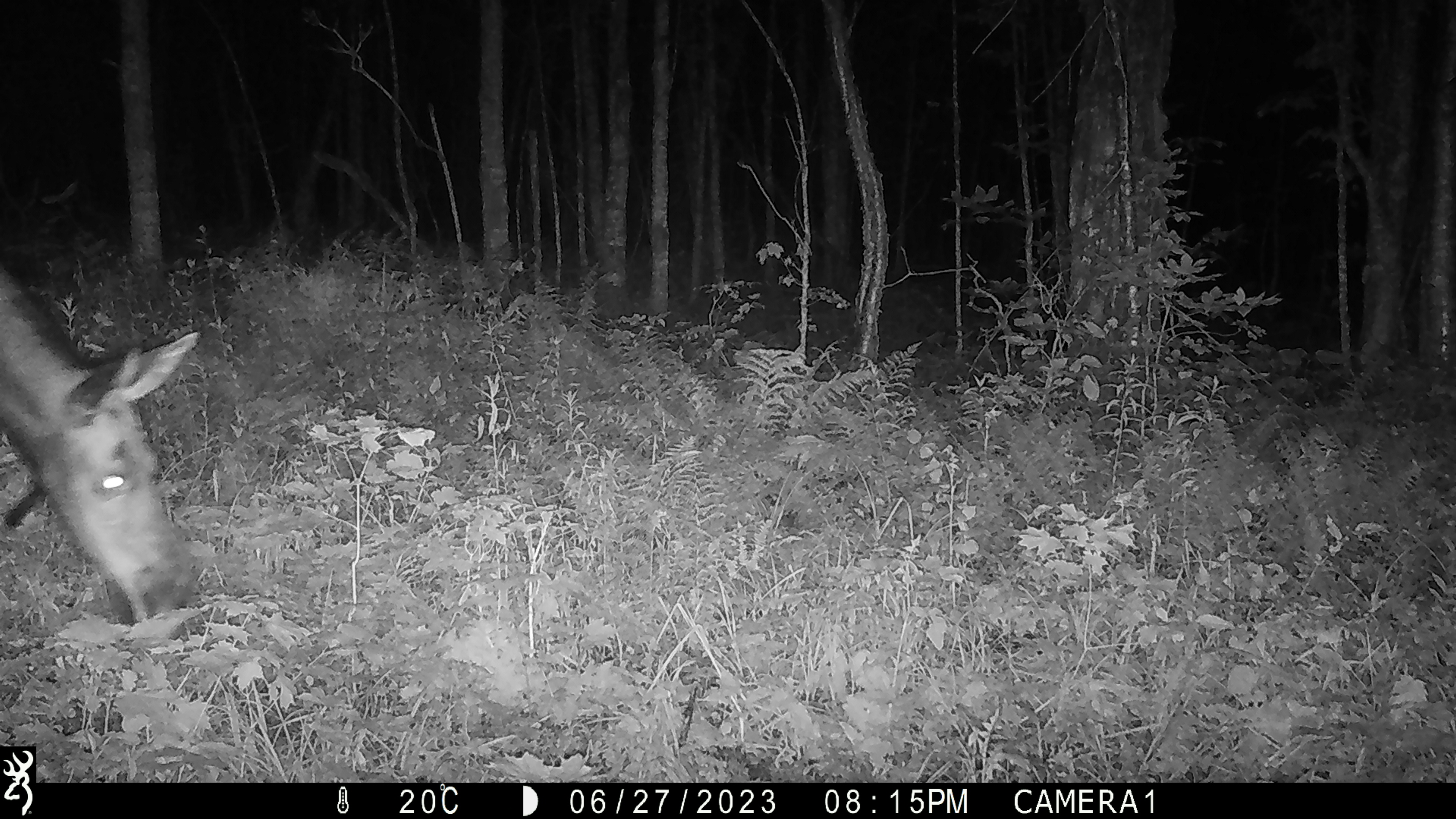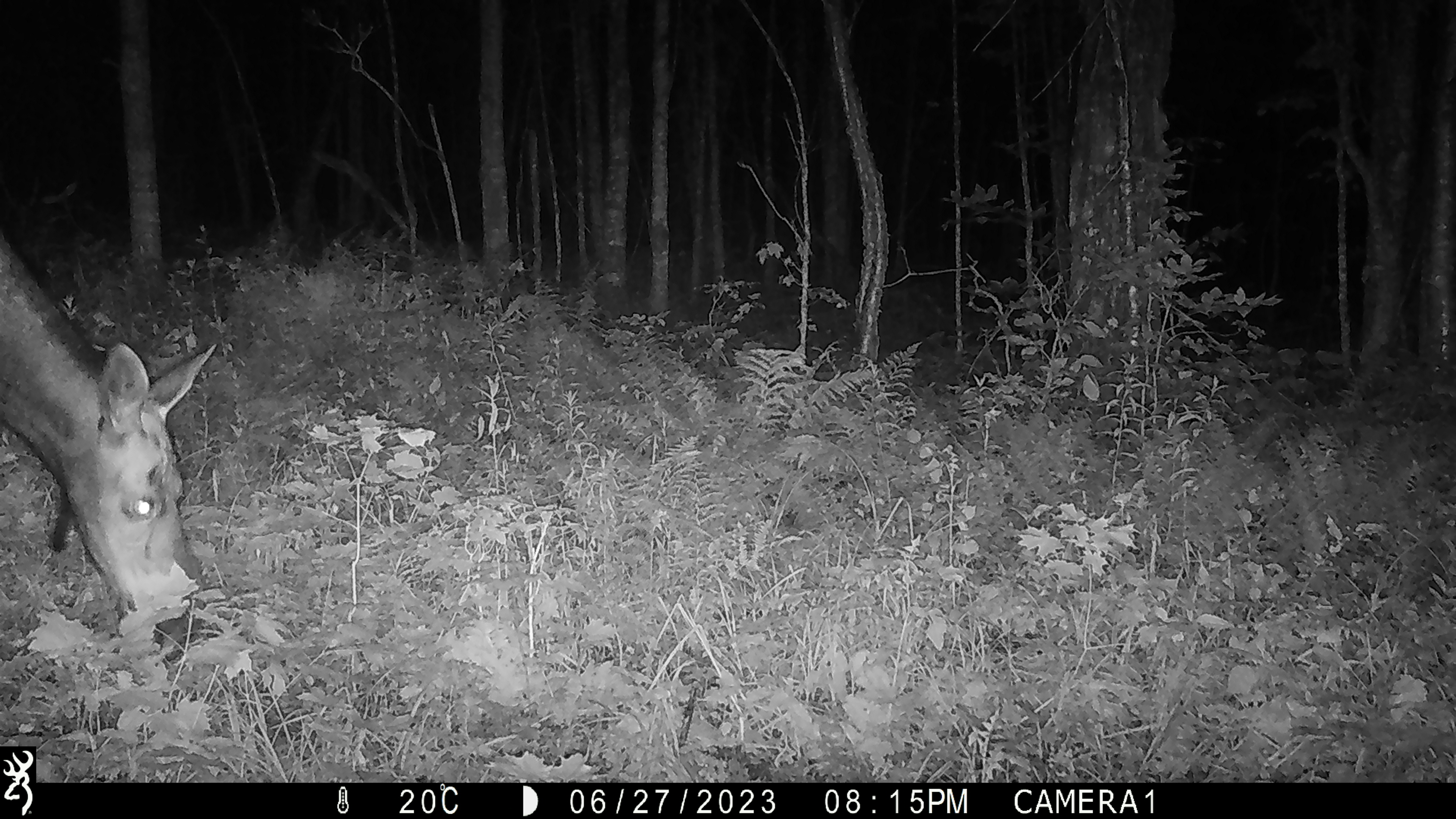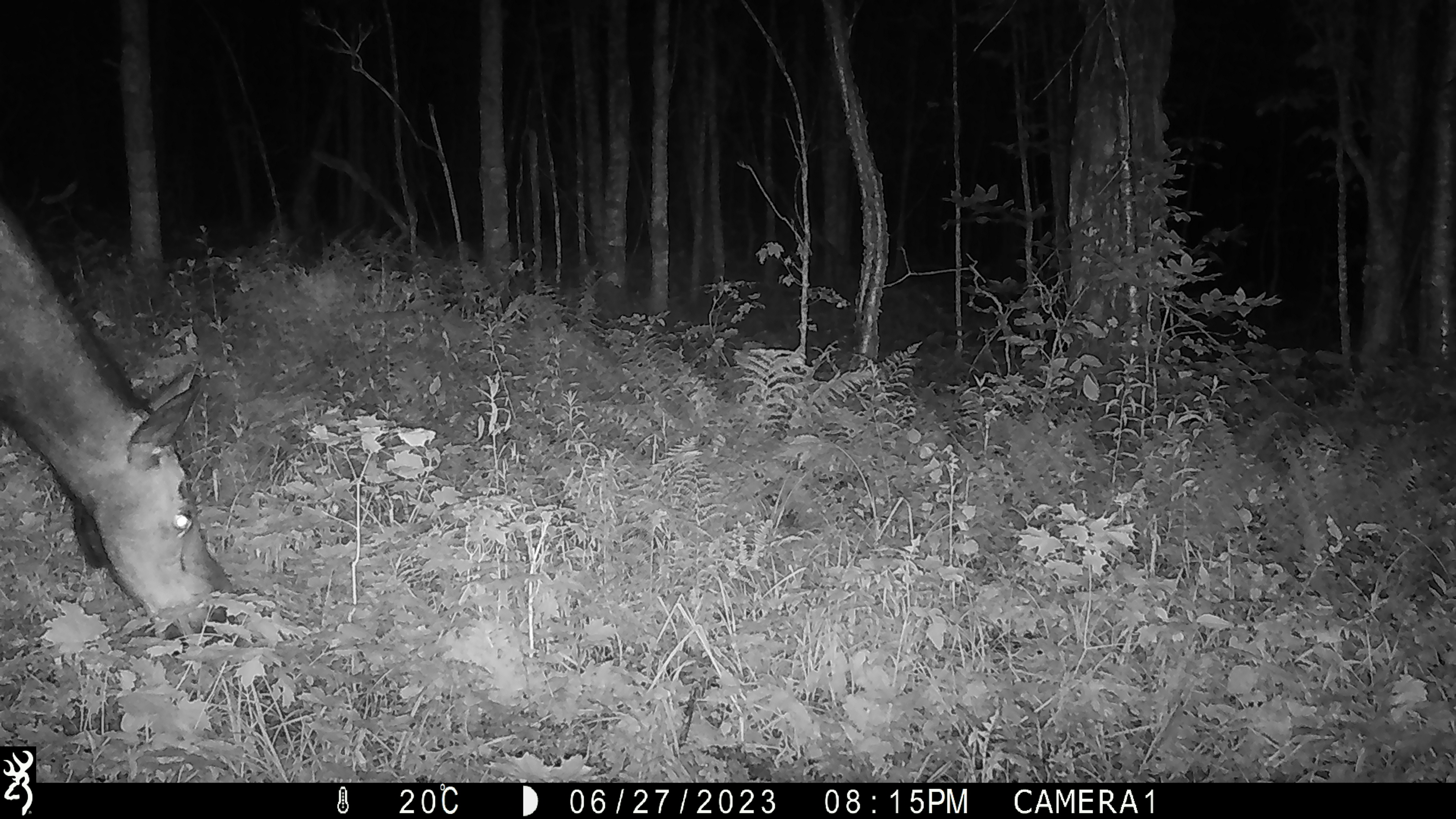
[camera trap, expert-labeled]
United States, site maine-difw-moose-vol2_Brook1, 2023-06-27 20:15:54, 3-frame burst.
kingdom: Animalia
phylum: Chordata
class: Mammalia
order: Artiodactyla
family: Cervidae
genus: Alces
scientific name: Alces alces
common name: moose